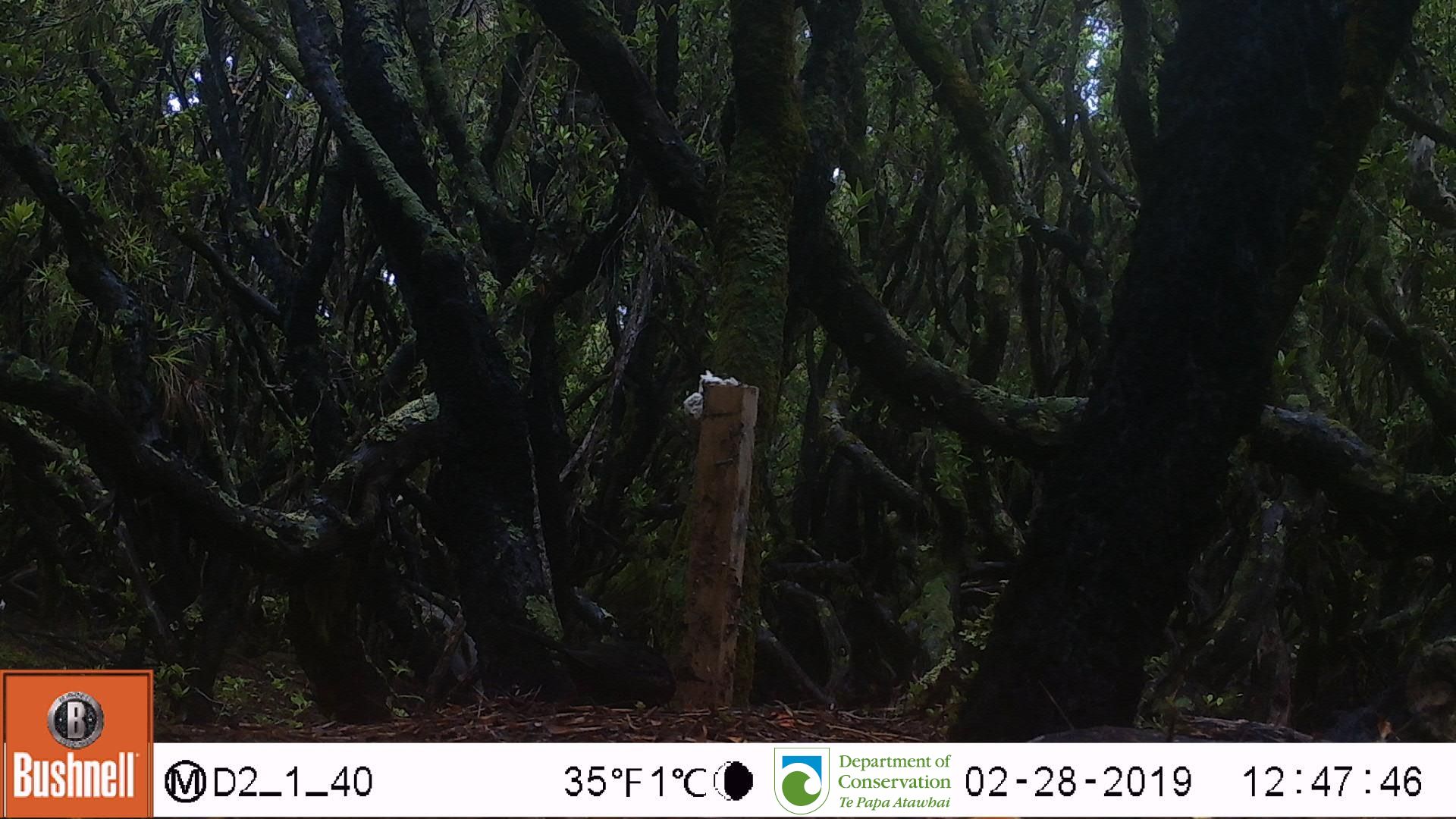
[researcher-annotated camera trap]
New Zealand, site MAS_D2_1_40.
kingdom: Animalia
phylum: Chordata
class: Aves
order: Passeriformes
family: Turdidae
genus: Turdus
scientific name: Turdus merula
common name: eurasian blackbird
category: blackbird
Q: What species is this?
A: Blackbird (eurasian blackbird) (Turdus merula).